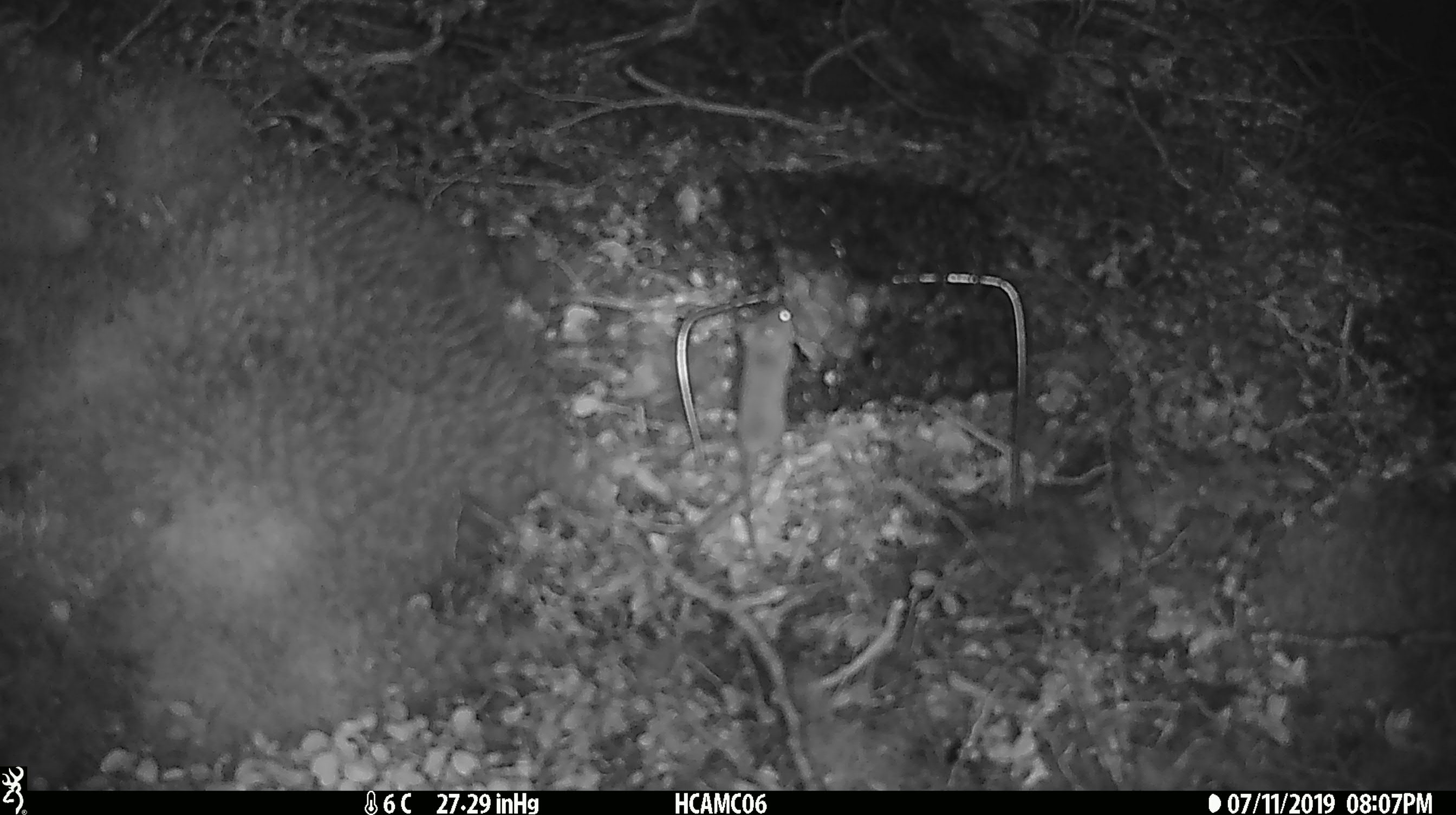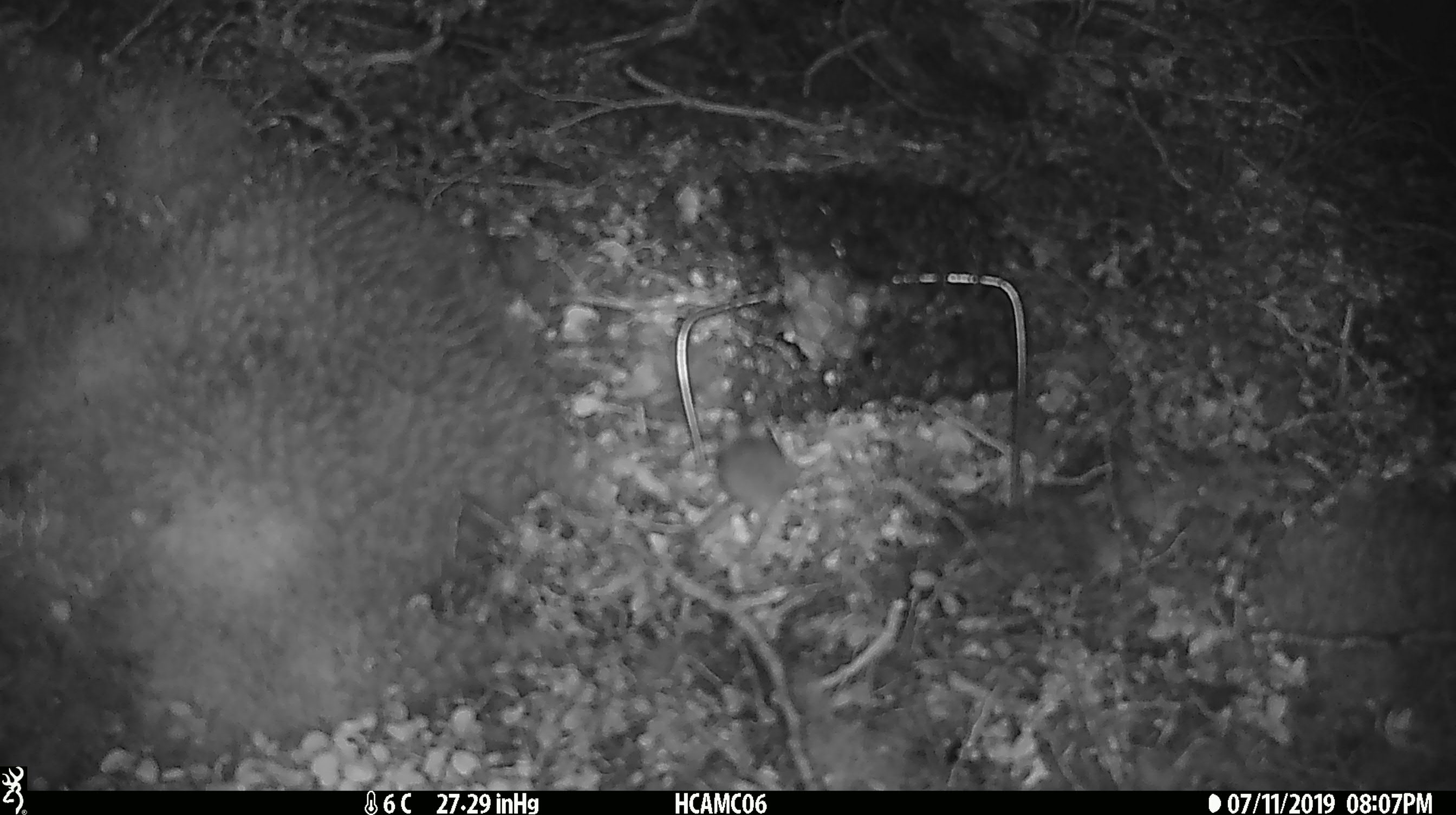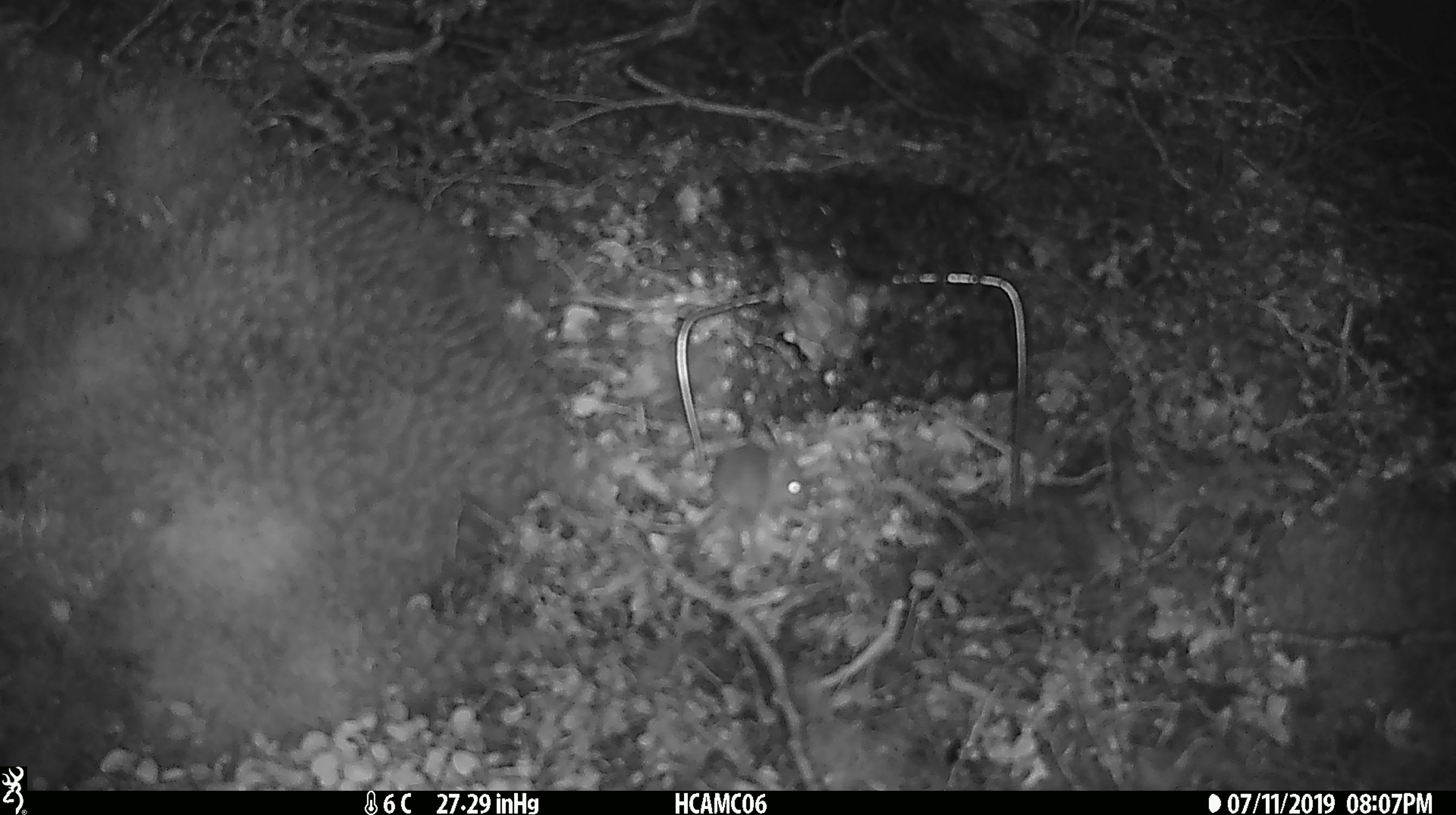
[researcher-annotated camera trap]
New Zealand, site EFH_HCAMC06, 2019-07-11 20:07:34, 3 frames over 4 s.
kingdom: Animalia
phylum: Chordata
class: Mammalia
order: Rodentia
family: Muridae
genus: Mus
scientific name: Mus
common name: mouse